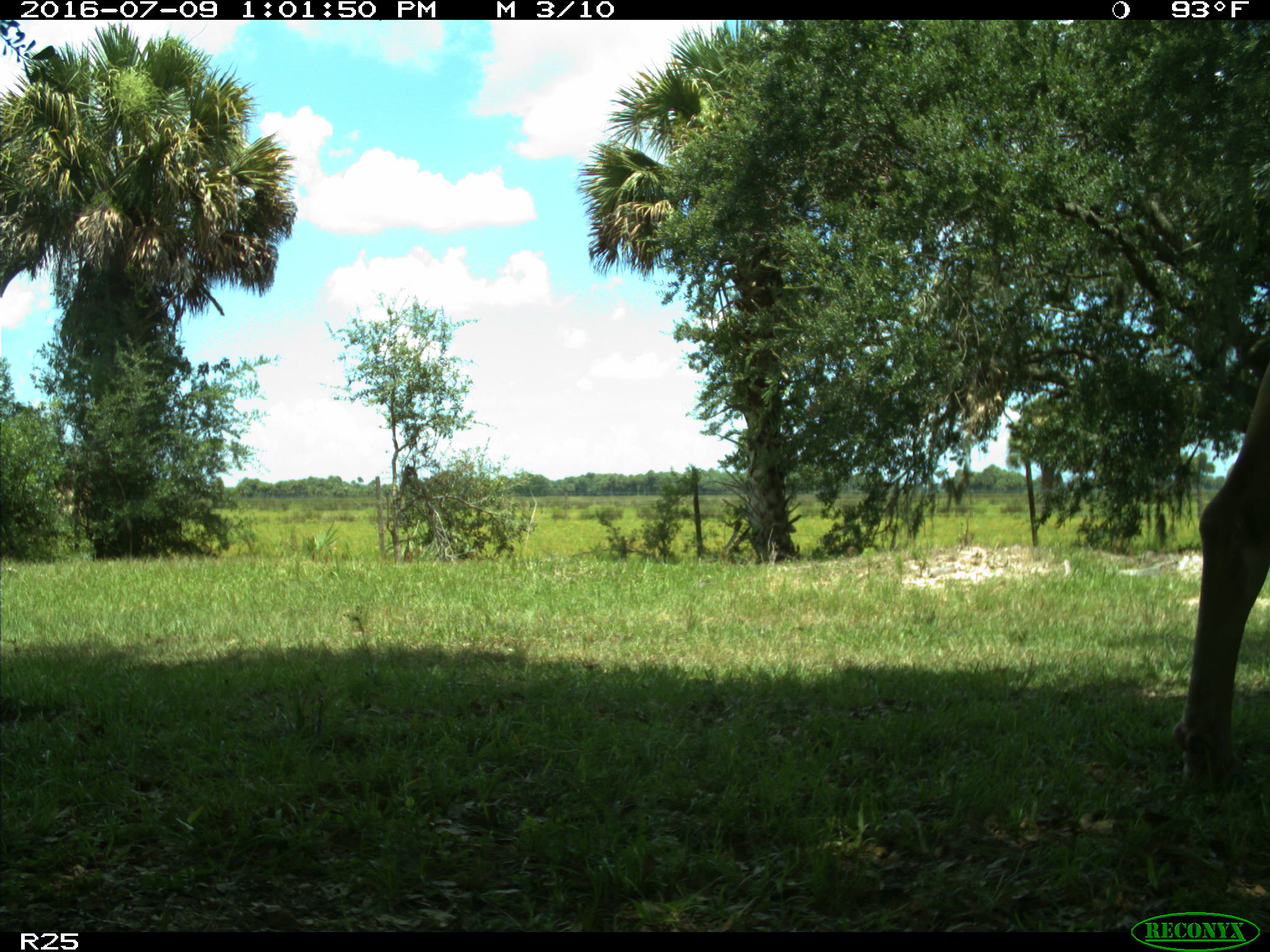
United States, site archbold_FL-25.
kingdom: Animalia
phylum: Chordata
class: Mammalia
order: Artiodactyla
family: Bovidae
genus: Bos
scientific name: Bos taurus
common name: domestic cow